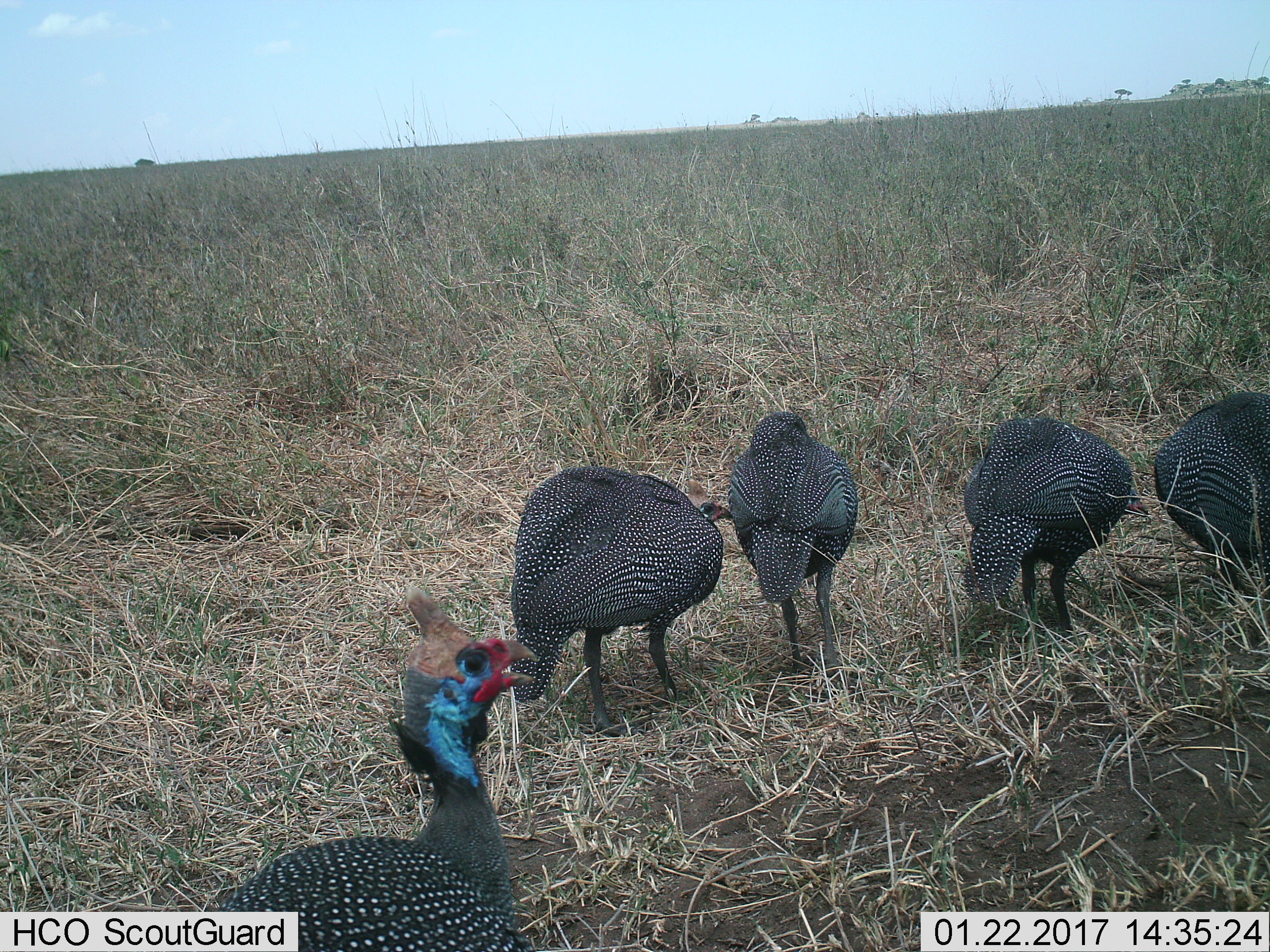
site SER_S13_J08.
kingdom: Animalia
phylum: Chordata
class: Aves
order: Galliformes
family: Numididae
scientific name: Numididae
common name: guineafowl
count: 5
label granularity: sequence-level